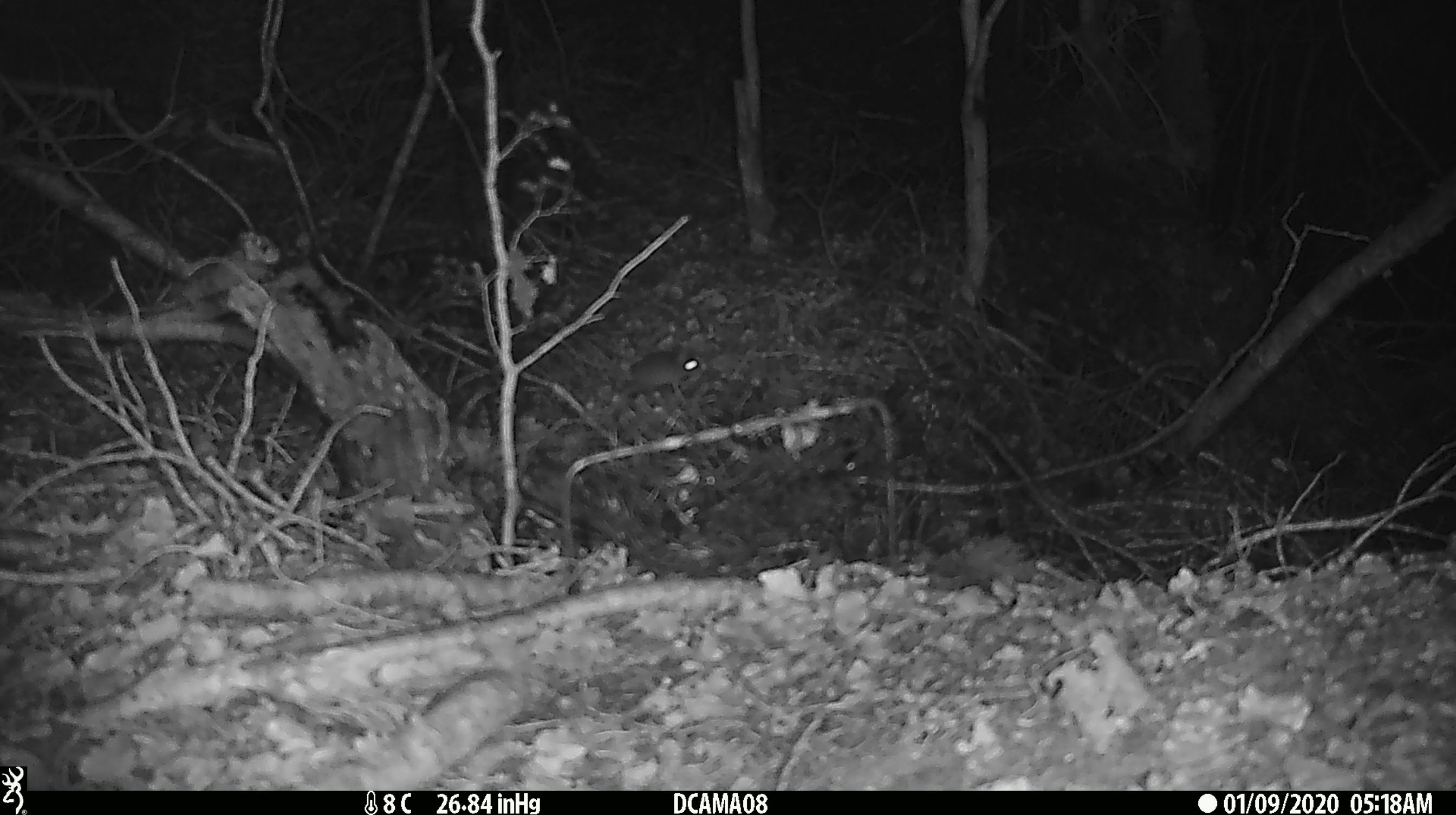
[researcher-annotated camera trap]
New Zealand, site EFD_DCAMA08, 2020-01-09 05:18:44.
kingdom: Animalia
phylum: Chordata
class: Mammalia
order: Rodentia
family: Muridae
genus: Mus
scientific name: Mus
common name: mouse